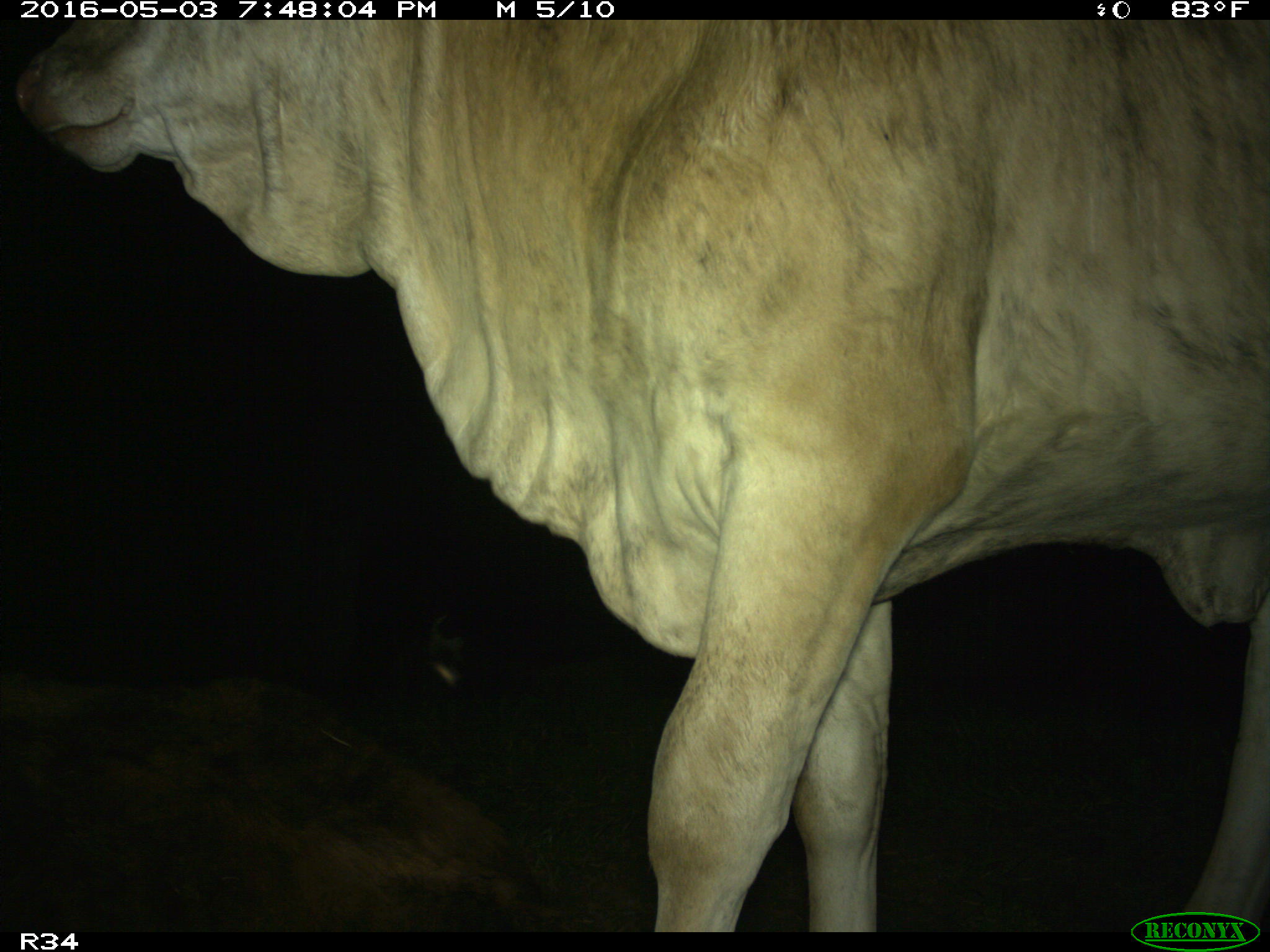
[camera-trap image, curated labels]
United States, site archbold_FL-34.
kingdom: Animalia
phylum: Chordata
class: Mammalia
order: Artiodactyla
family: Bovidae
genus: Bos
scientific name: Bos taurus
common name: domestic cow